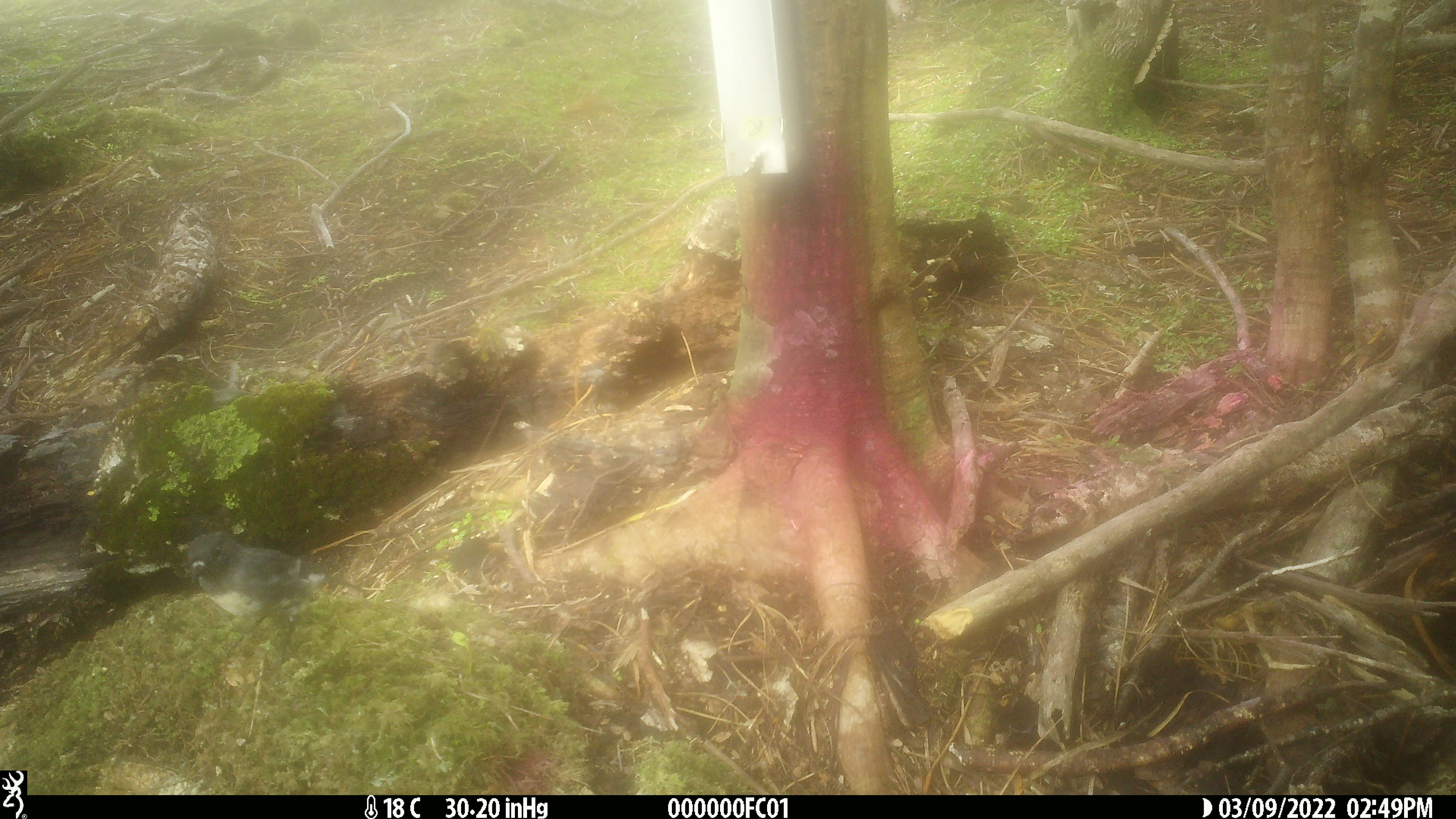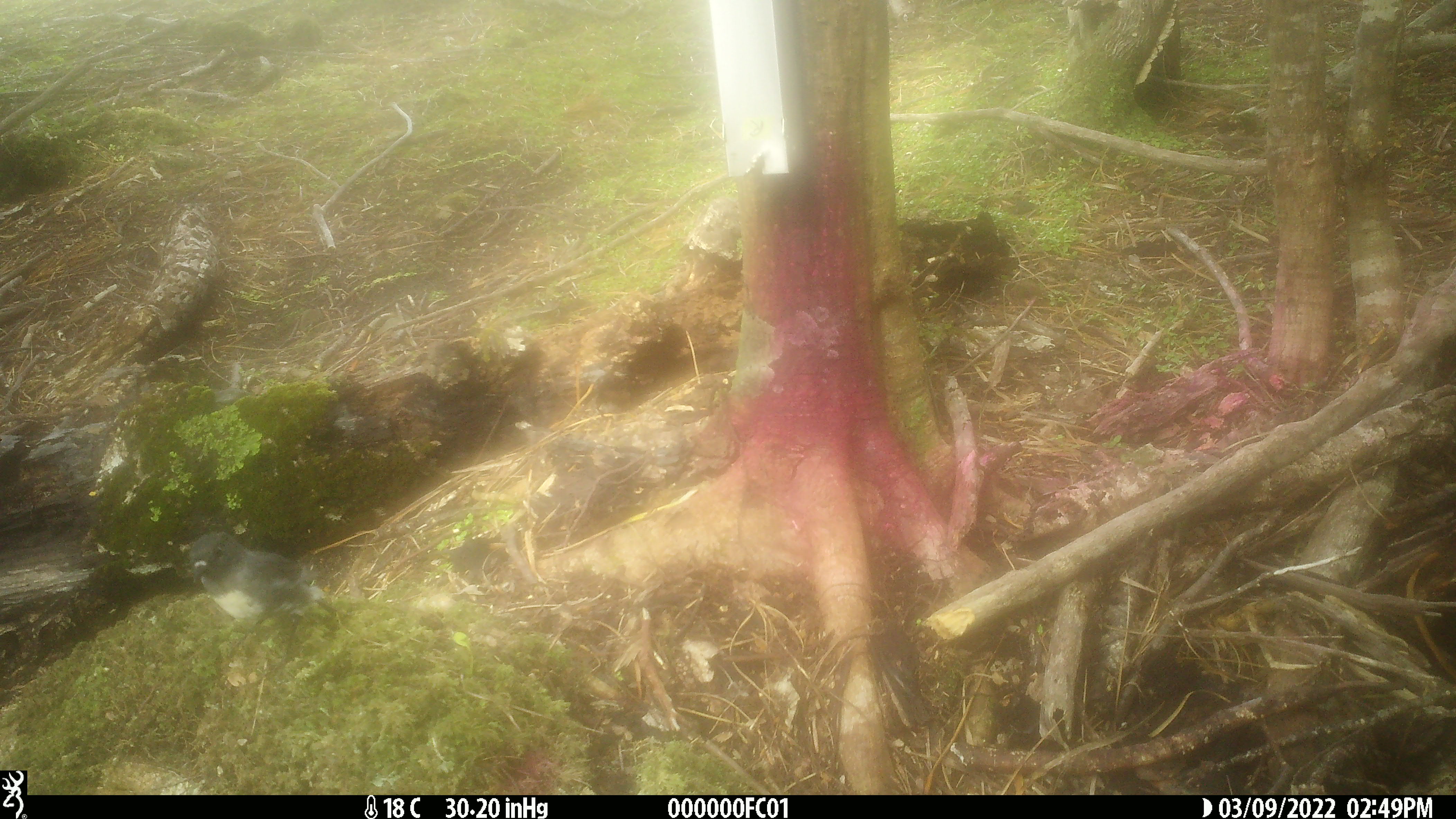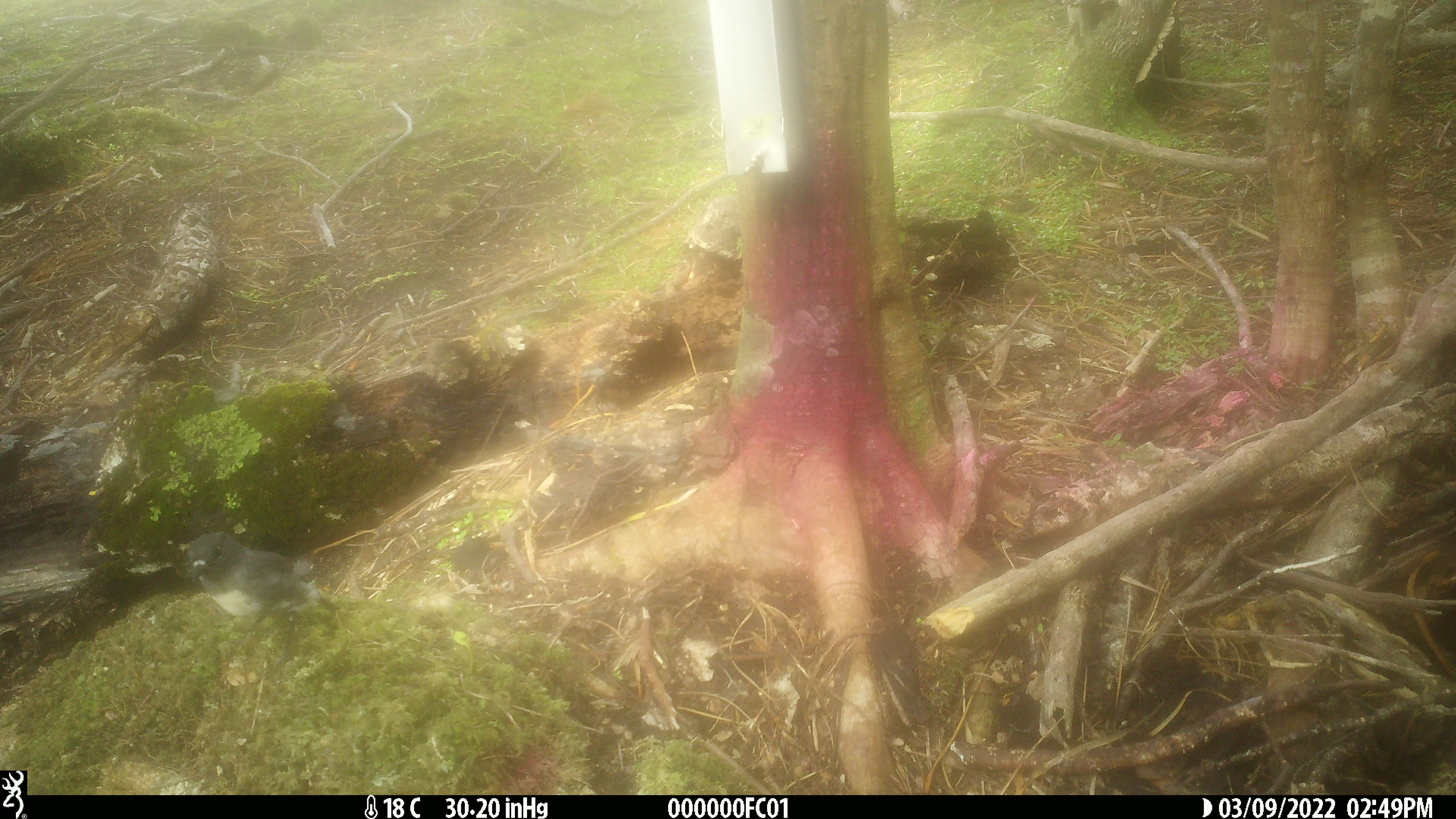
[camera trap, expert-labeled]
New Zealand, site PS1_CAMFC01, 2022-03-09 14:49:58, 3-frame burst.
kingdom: Animalia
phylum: Chordata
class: Aves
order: Passeriformes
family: Petroicidae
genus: Petroica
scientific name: Petroica australis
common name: new zealand robin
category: robin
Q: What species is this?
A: Robin (new zealand robin) (Petroica australis).